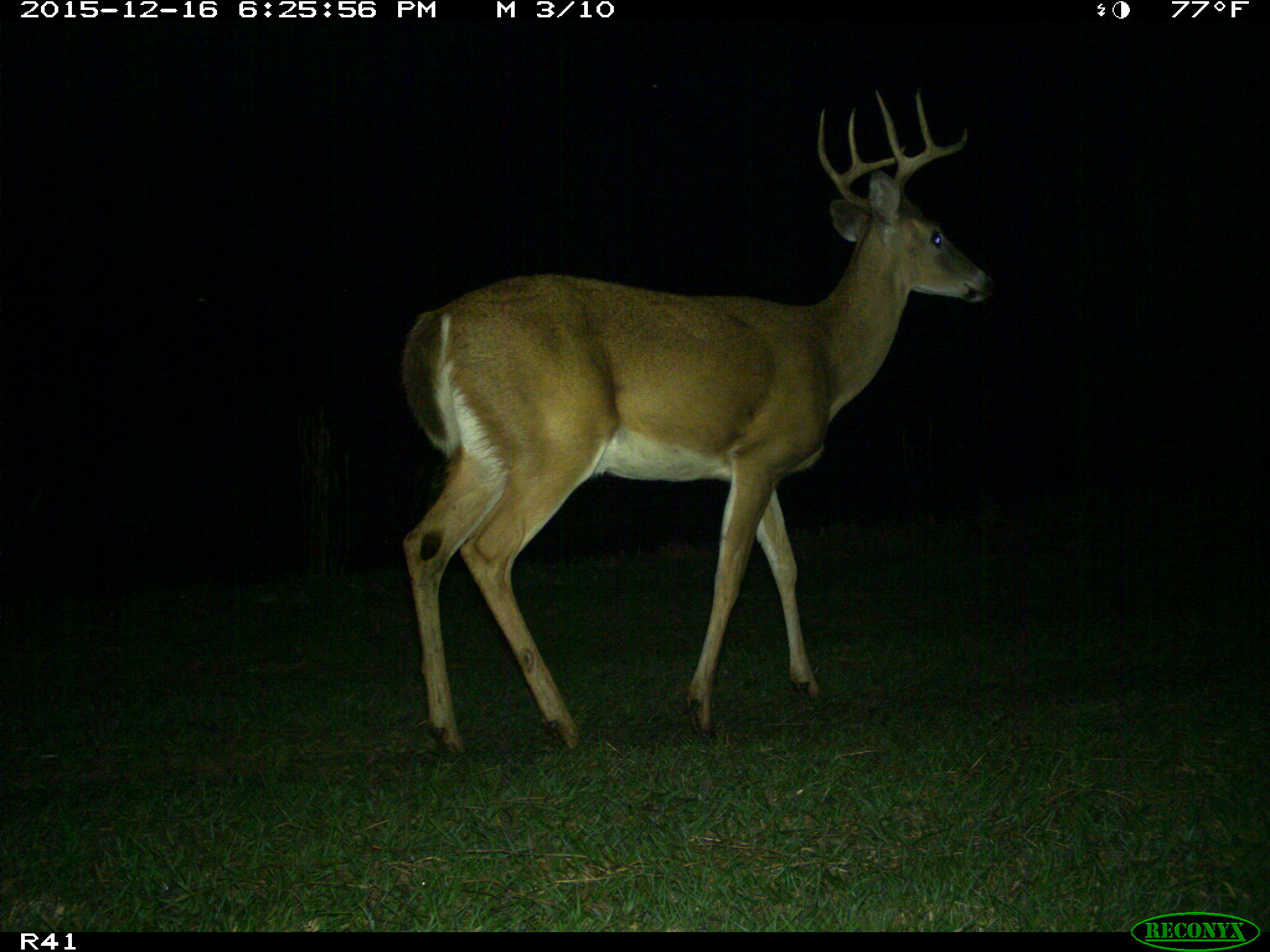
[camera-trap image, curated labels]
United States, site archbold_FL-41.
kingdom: Animalia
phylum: Chordata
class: Mammalia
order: Artiodactyla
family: Cervidae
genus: Odocoileus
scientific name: Odocoileus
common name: deer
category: unidentified deer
Unidentified deer (deer) (Odocoileus).